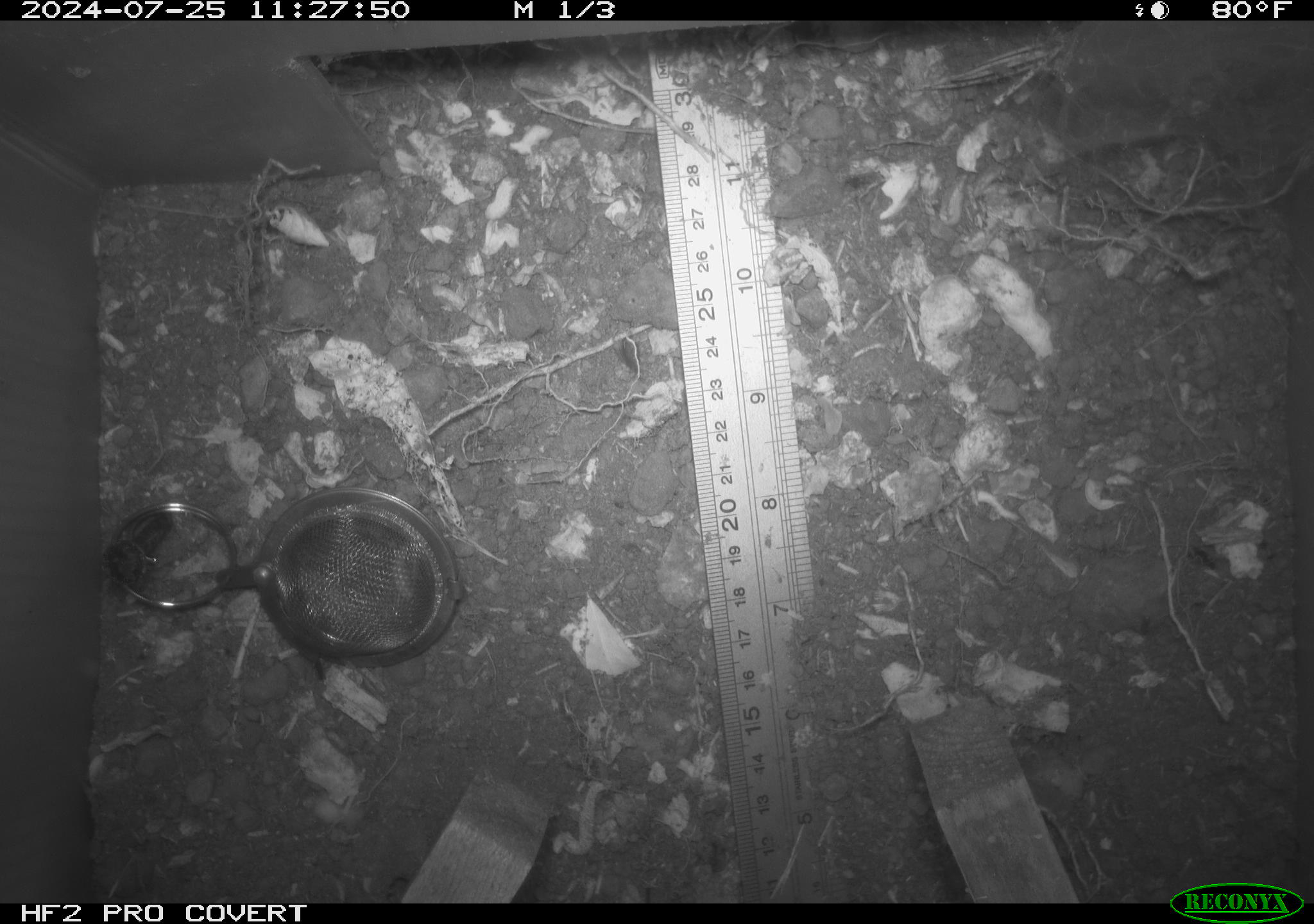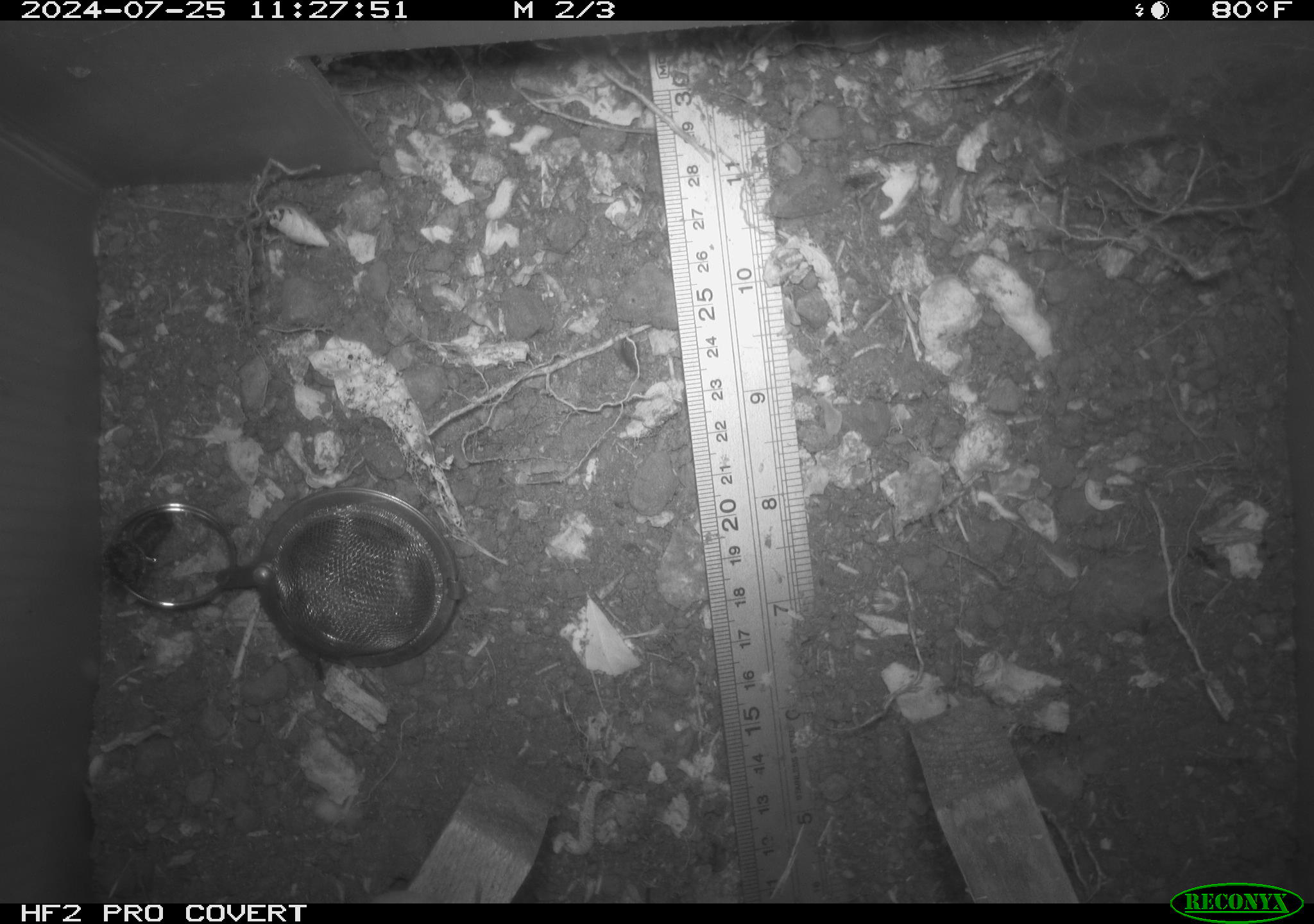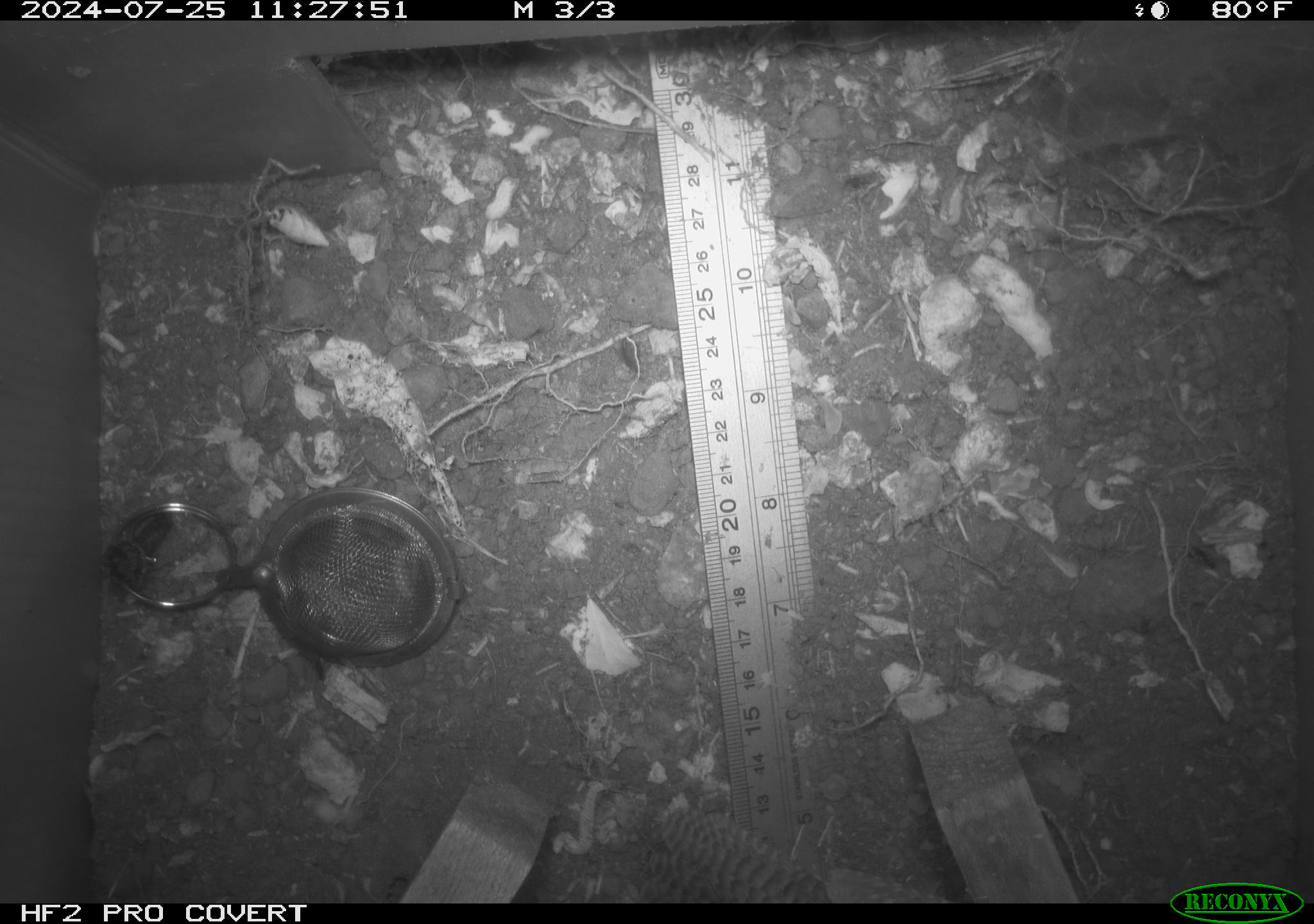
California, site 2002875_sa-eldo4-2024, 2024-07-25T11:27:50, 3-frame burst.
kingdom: Animalia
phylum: Chordata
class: Aves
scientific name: Aves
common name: bird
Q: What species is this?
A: Bird (Aves).